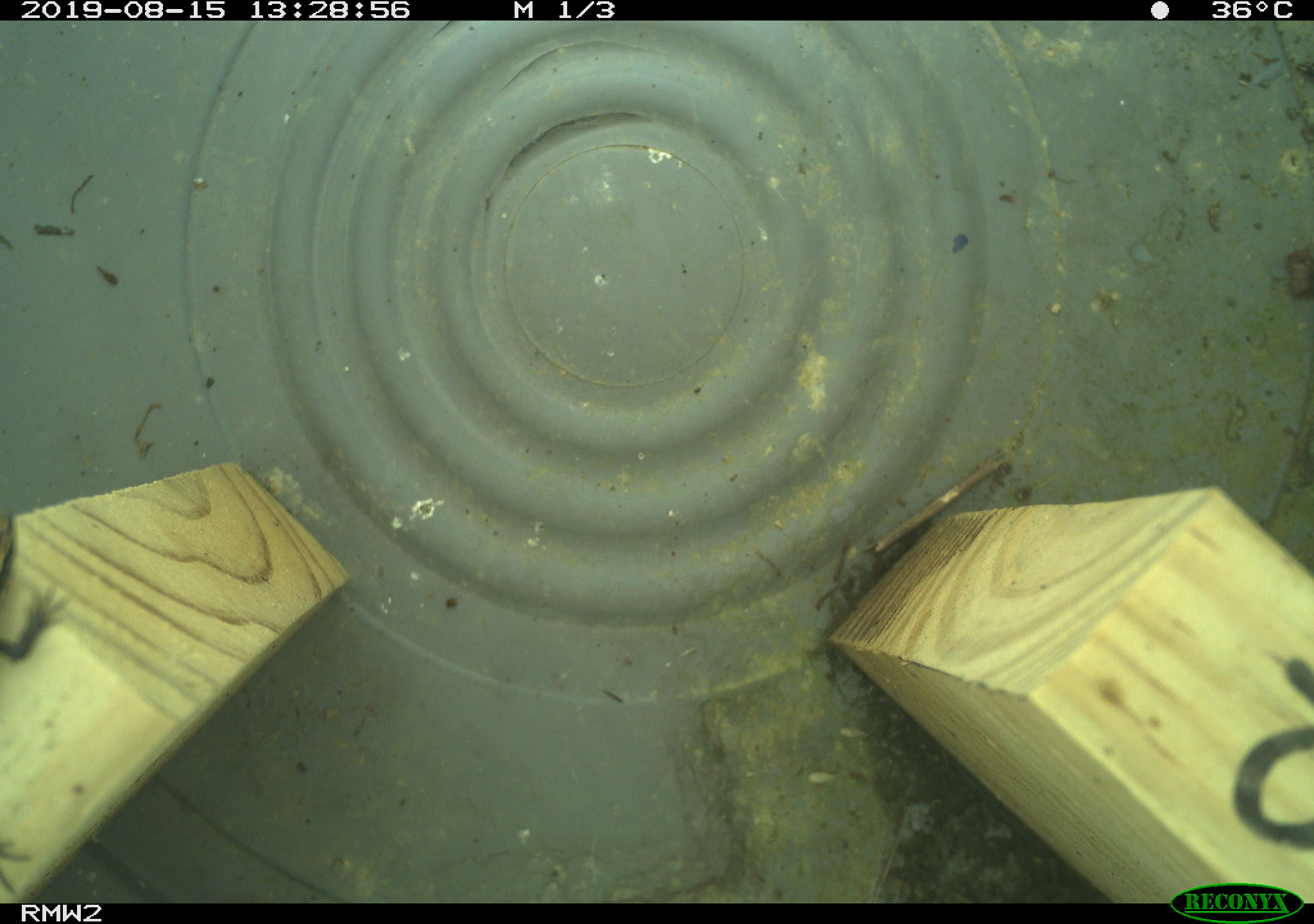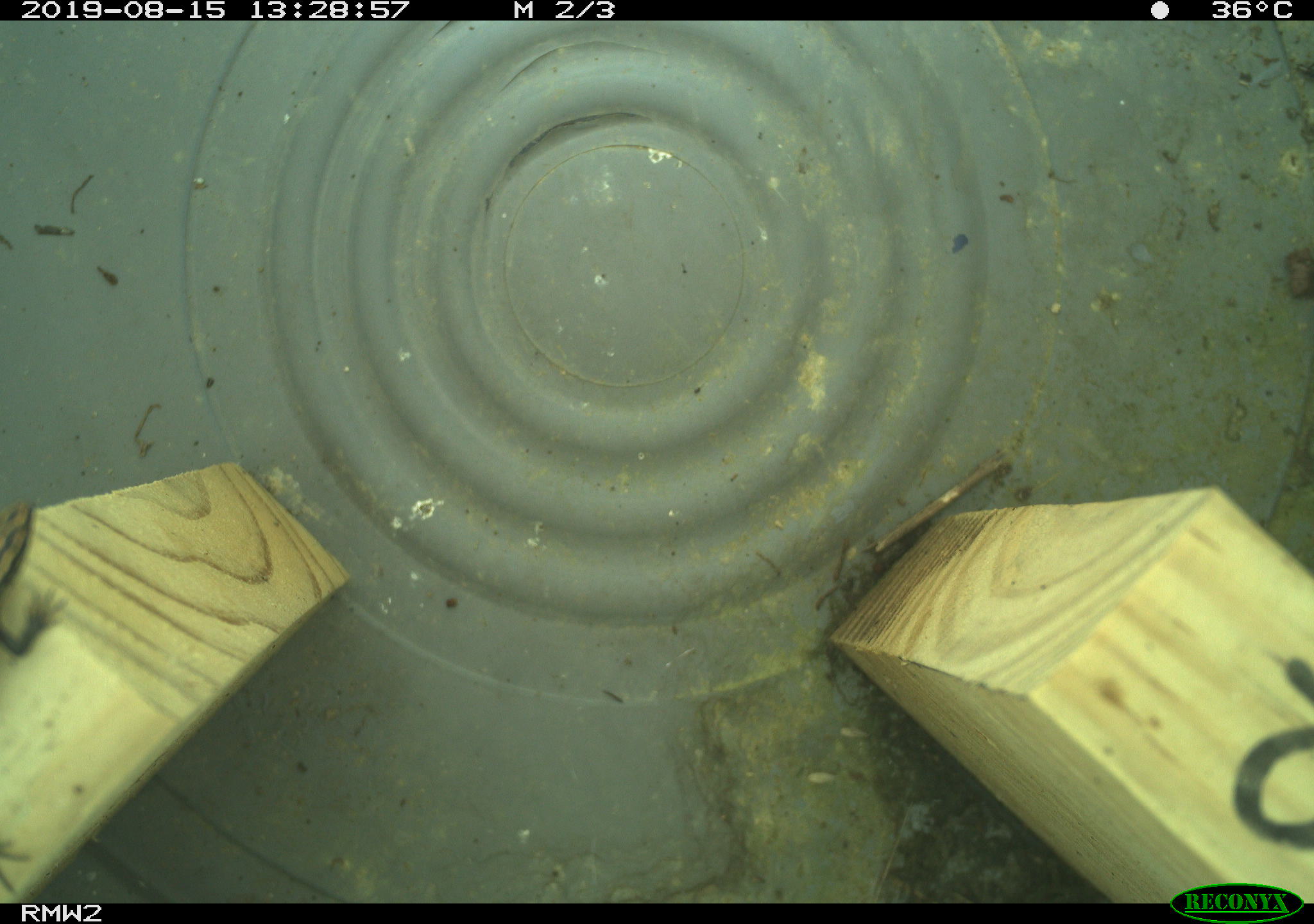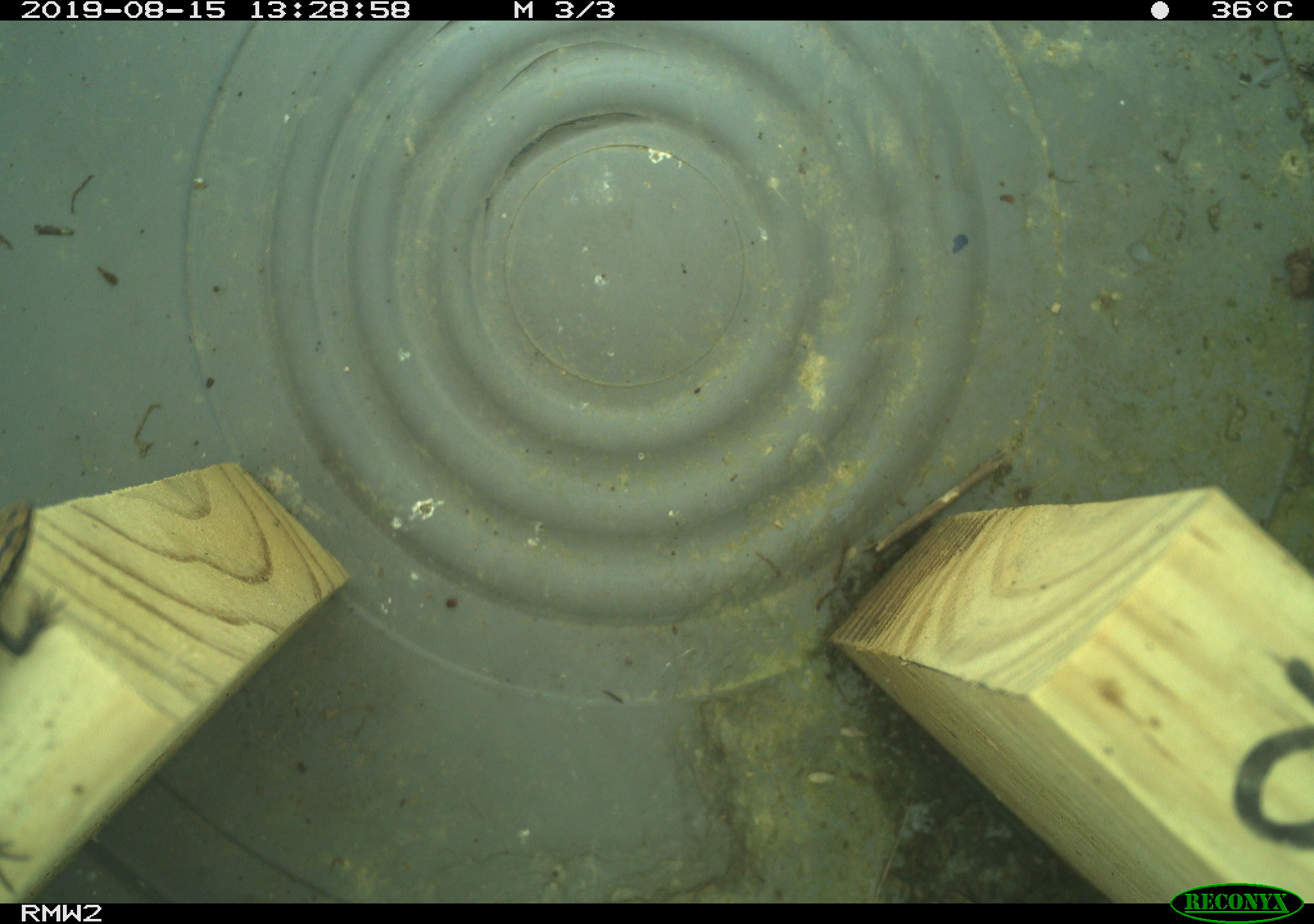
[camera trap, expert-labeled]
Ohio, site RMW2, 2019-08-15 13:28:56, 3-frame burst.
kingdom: Animalia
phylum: Chordata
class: Reptilia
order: Squamata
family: Scincidae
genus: Plestiodon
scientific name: Plestiodon fasciatus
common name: common five-lined skink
Common five-lined skink (Plestiodon fasciatus).